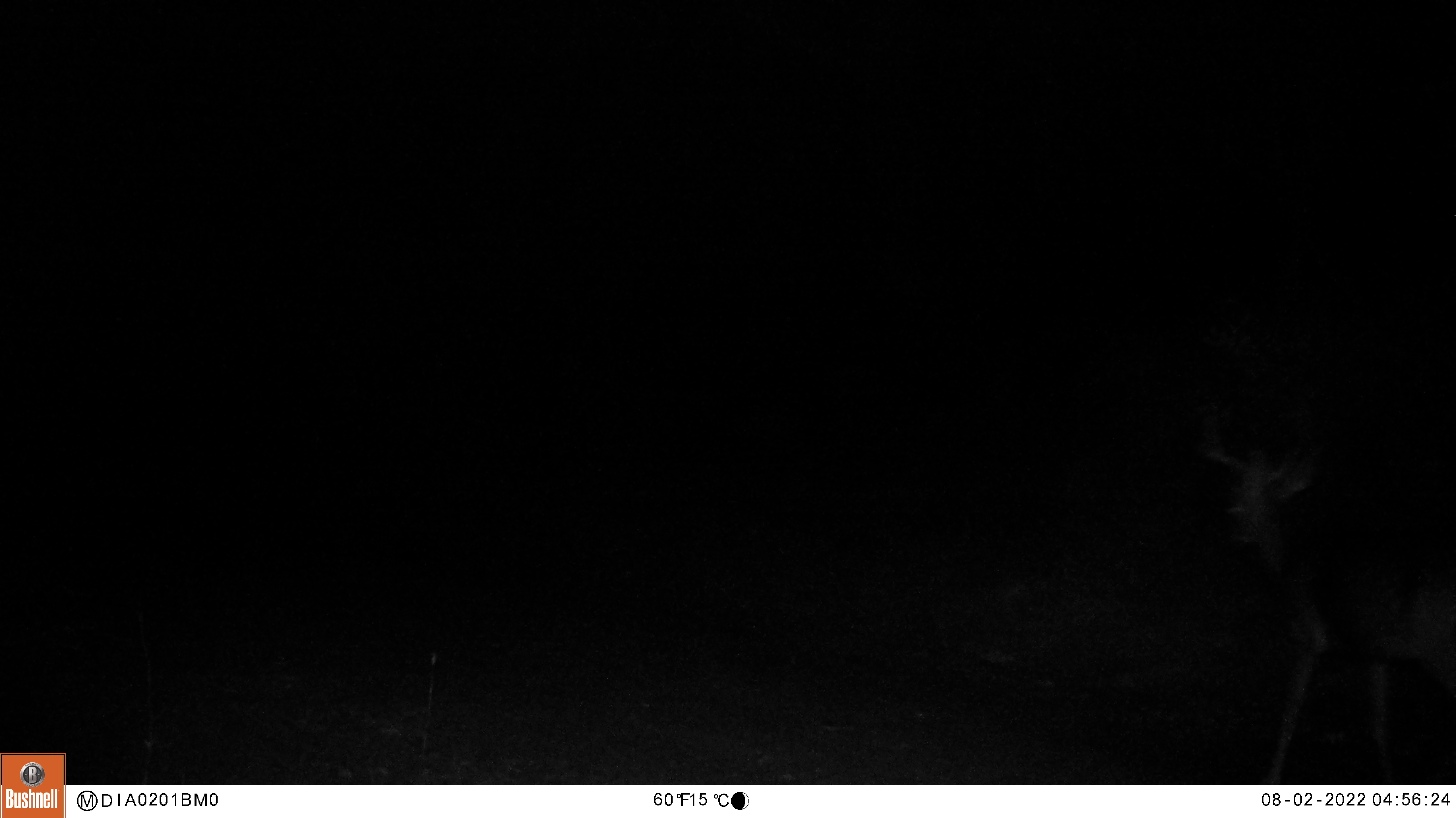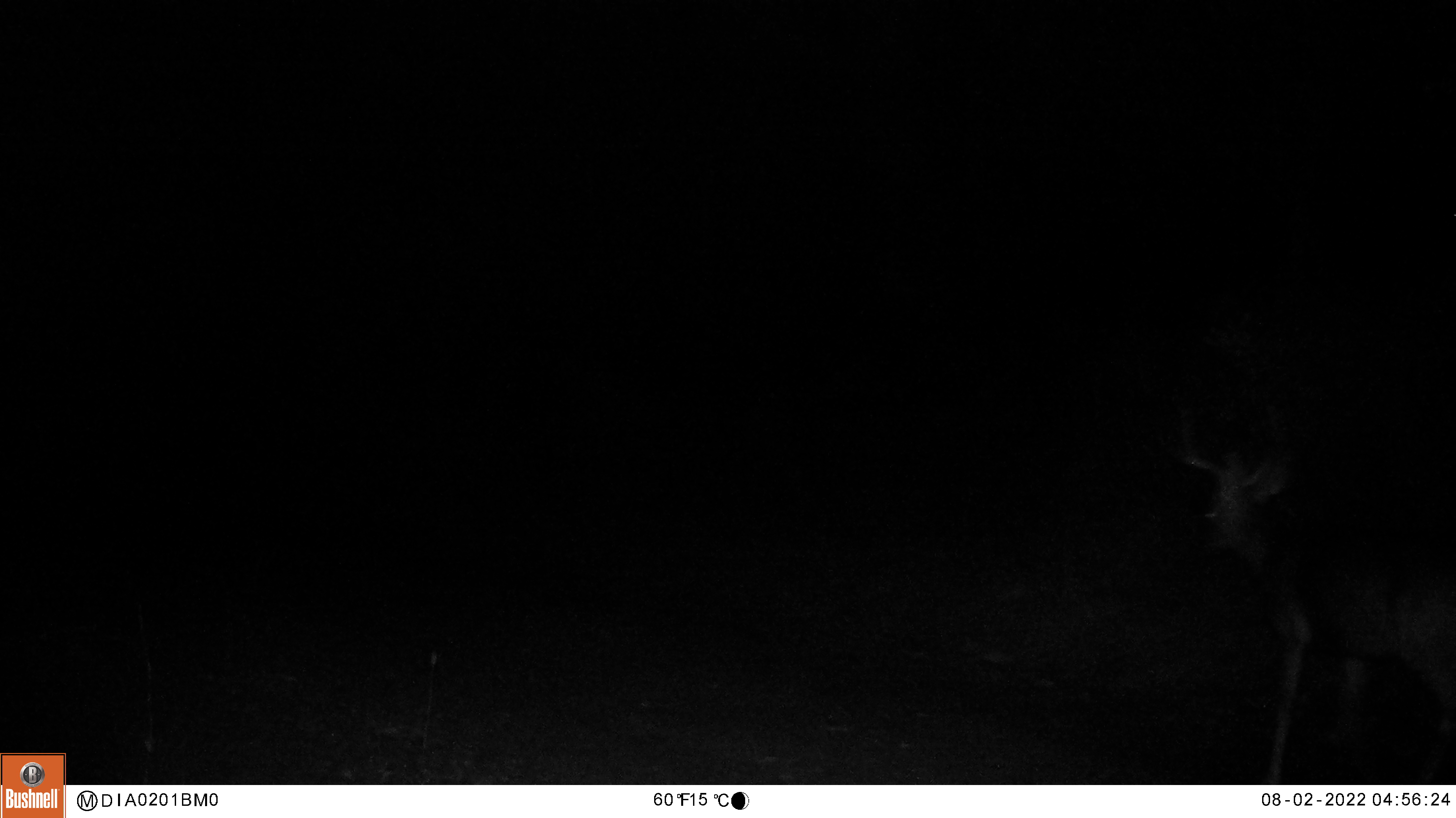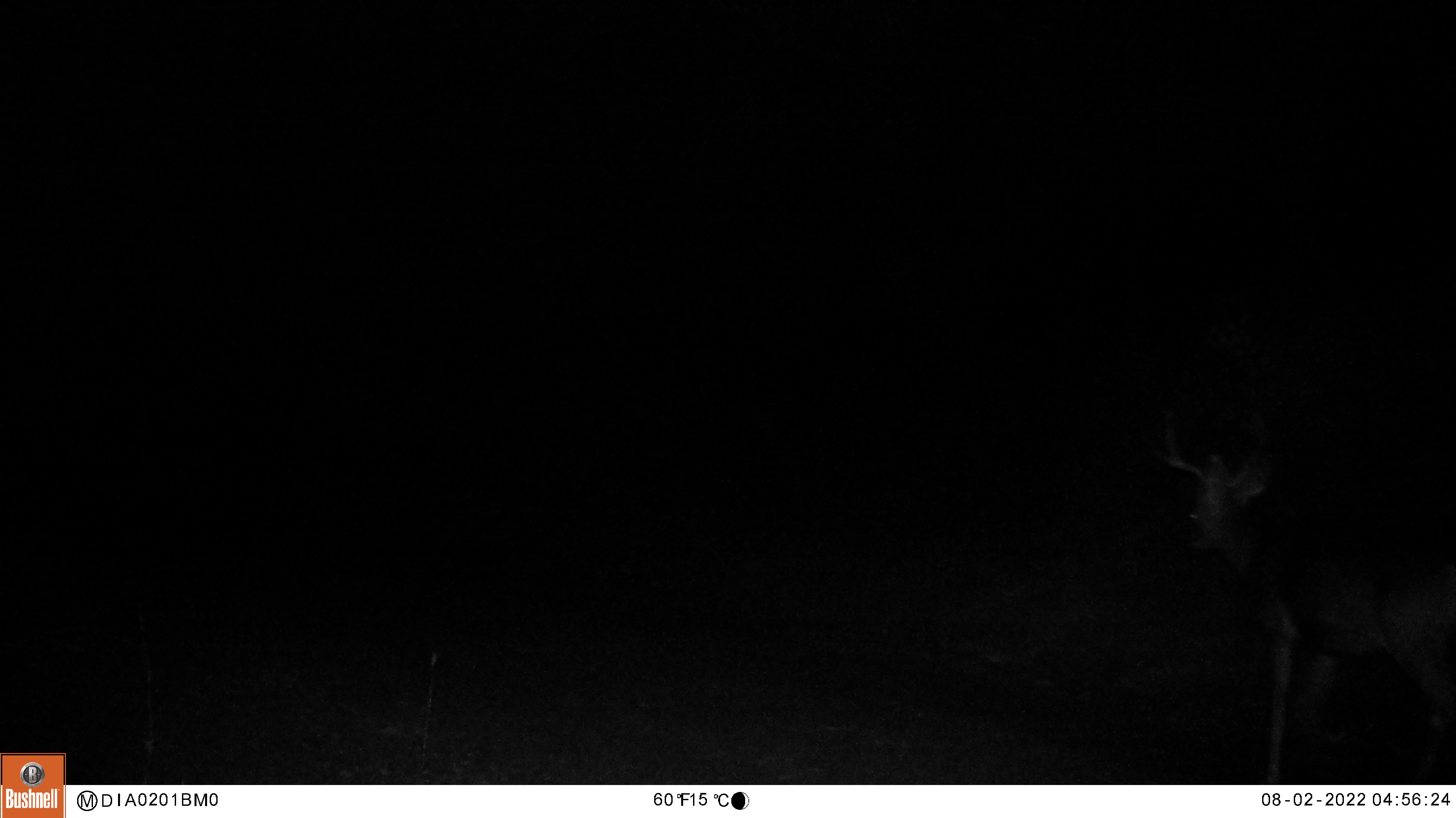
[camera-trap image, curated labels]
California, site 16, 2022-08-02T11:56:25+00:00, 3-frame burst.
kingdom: Animalia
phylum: Chordata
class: Mammalia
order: Artiodactyla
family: Cervidae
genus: Odocoileus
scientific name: Odocoileus hemionus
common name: mule deer